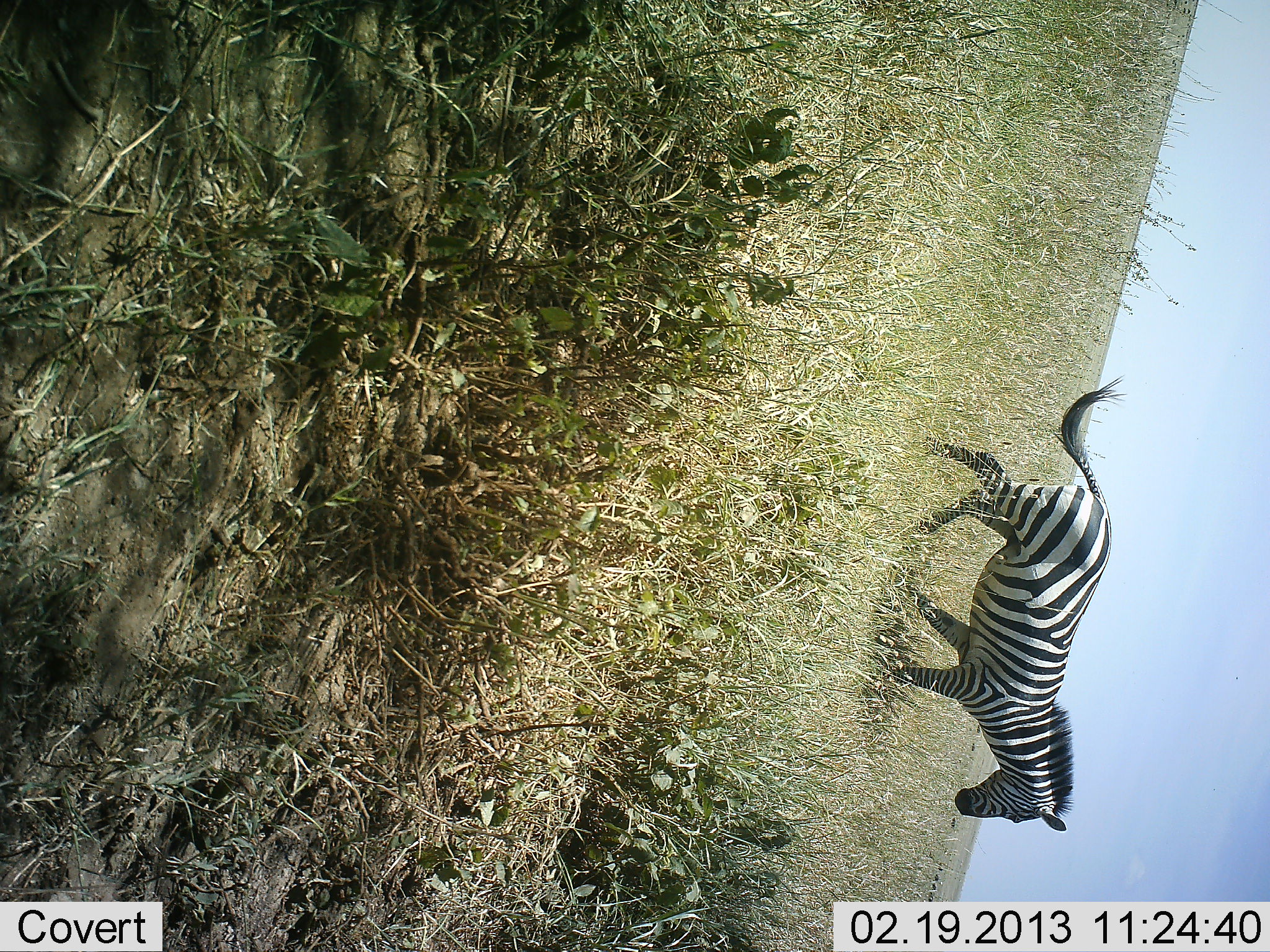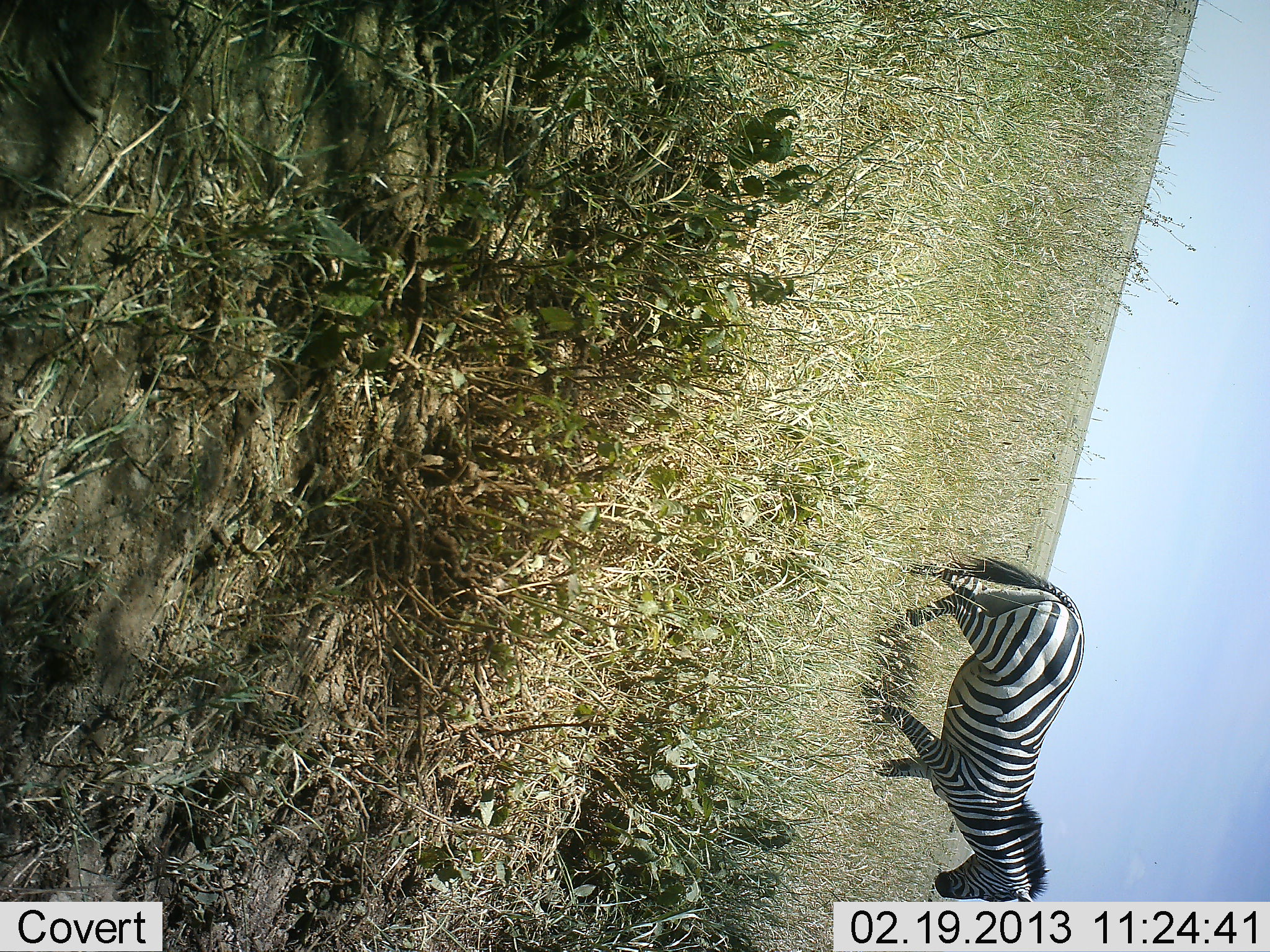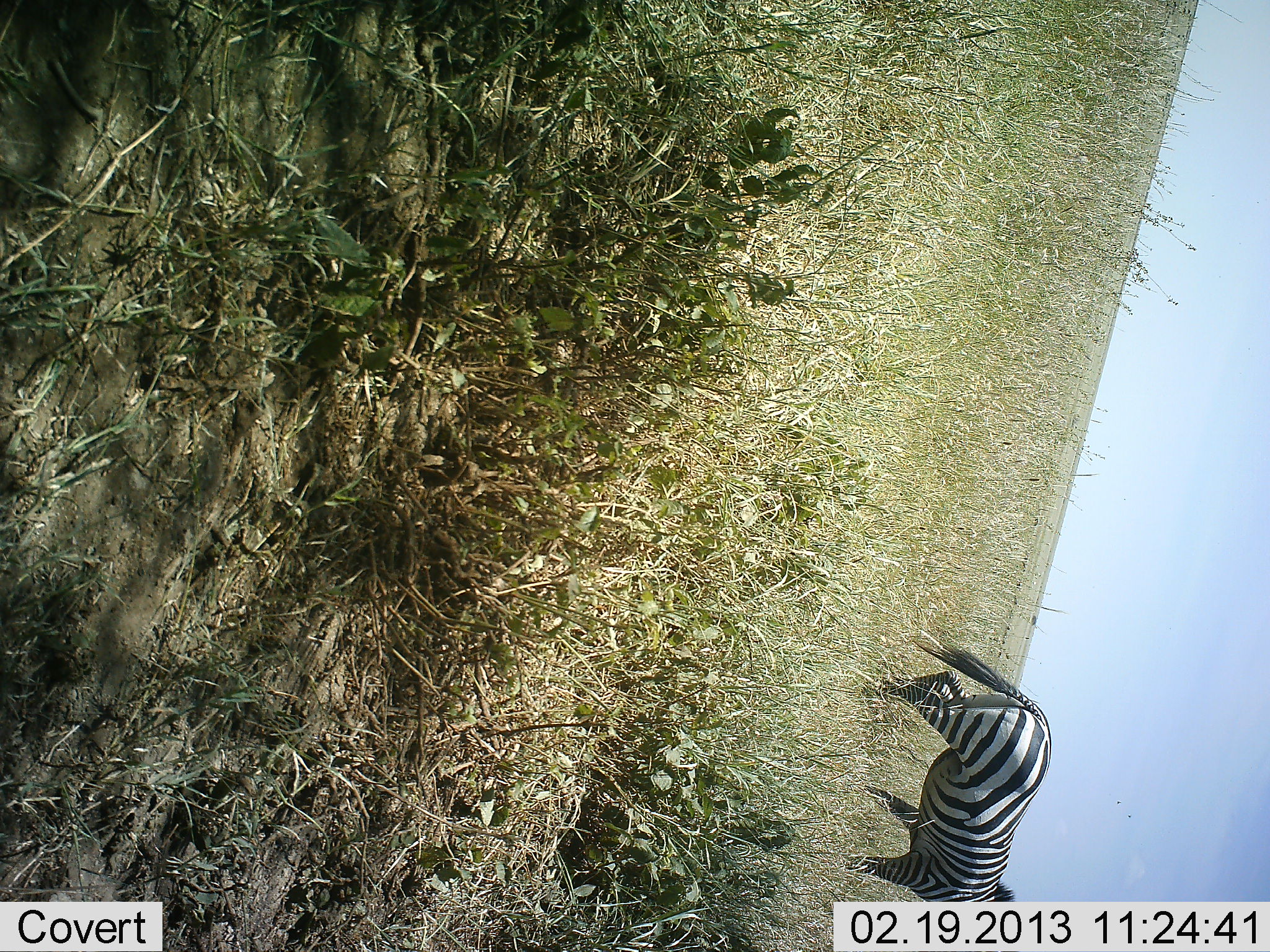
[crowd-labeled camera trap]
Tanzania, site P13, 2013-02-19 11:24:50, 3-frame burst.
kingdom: Animalia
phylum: Chordata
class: Mammalia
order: Perissodactyla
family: Equidae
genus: Equus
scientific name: Equus quagga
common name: plains zebra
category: zebra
Zebra (plains zebra) (Equus quagga), count 1. Behavior (volunteer vote fractions): standing 0%, resting 0%, moving 100%, interacting 0%. Young present (vote fraction): 0%. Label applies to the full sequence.